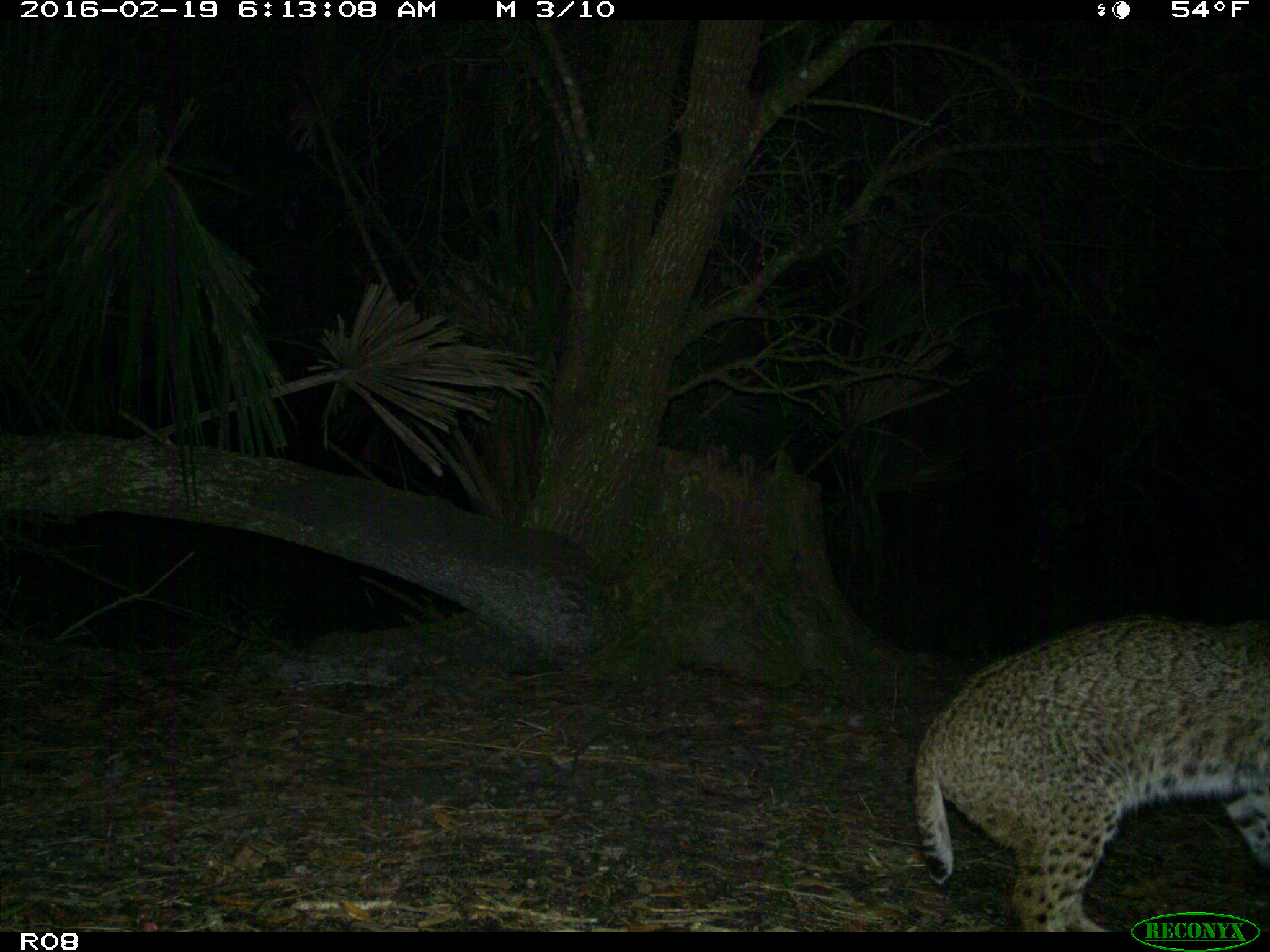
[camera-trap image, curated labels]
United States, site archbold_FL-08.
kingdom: Animalia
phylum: Chordata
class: Mammalia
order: Carnivora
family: Felidae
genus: Lynx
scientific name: Lynx rufus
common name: bobcat